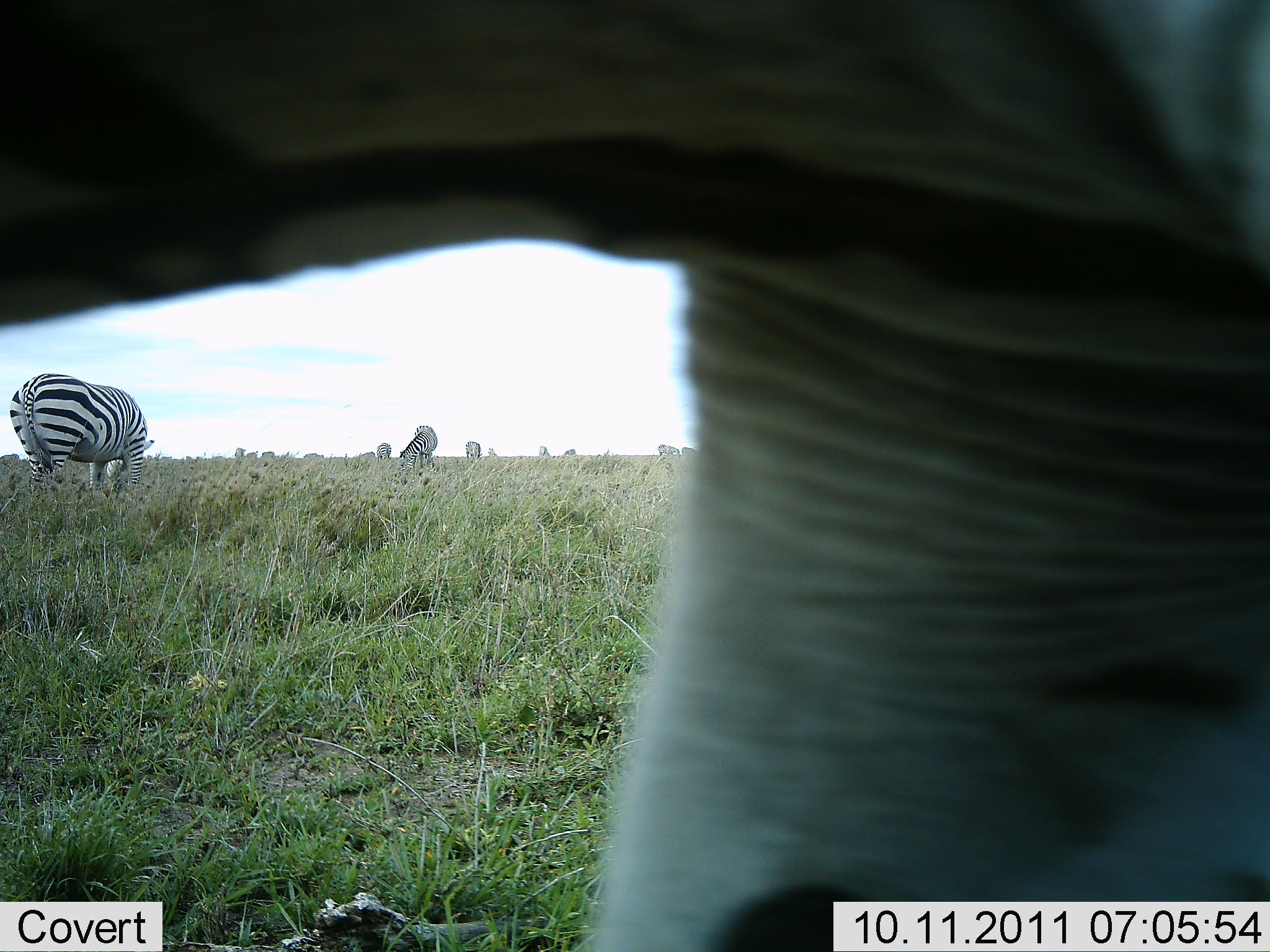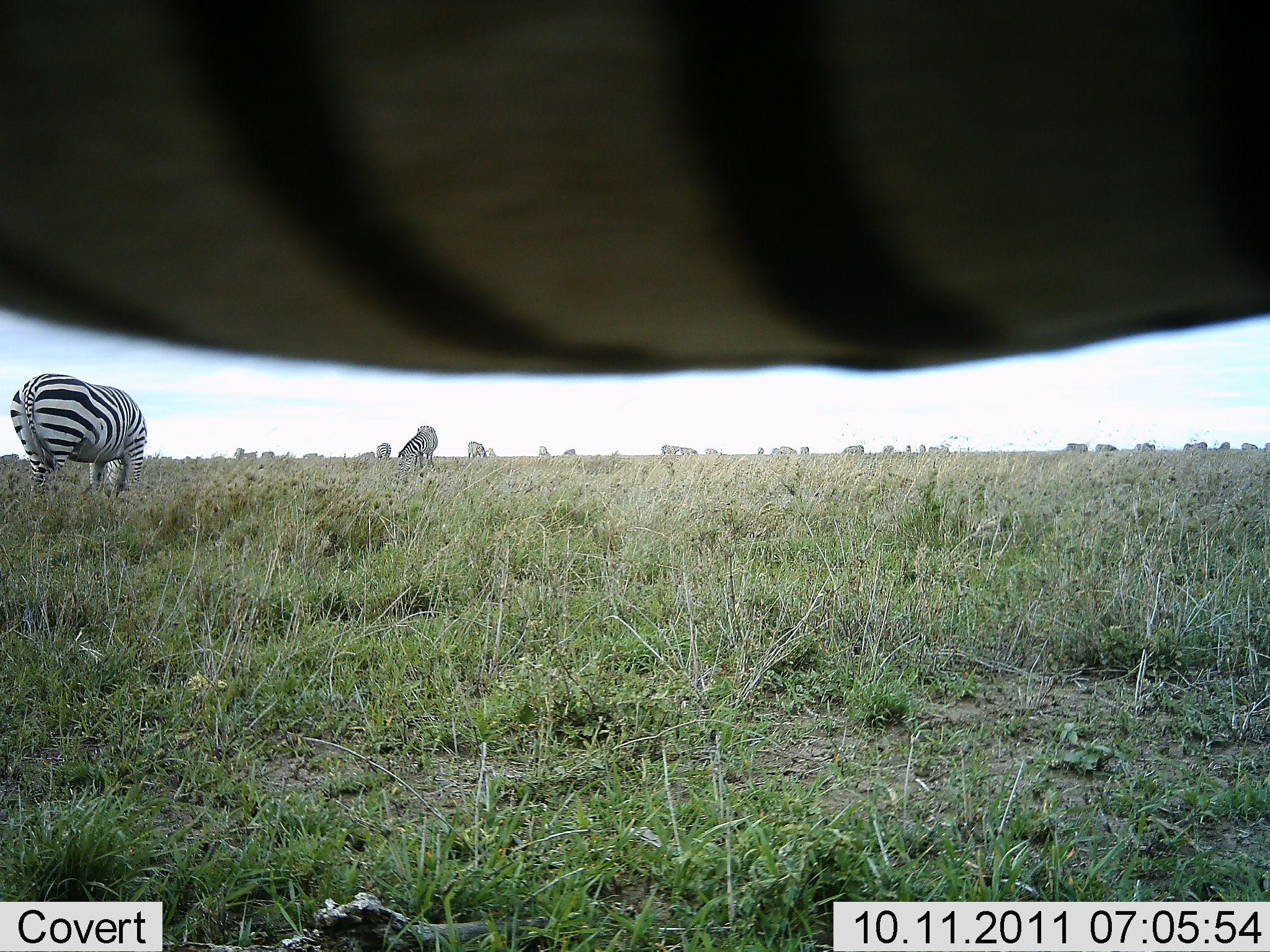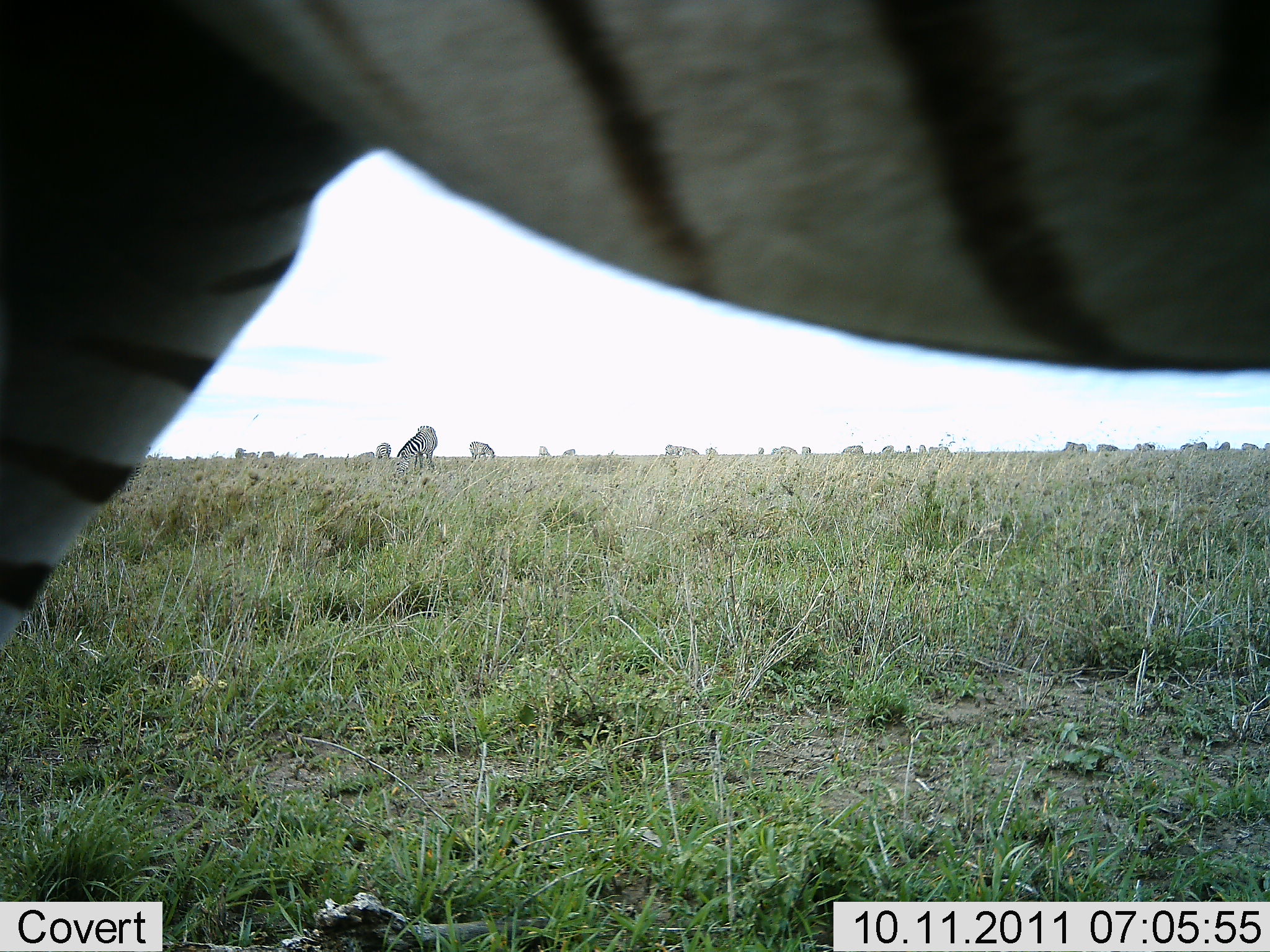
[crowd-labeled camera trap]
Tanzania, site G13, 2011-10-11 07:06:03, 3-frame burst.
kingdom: Animalia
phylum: Chordata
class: Mammalia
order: Perissodactyla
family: Equidae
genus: Equus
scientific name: Equus quagga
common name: plains zebra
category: zebra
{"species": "zebra (plains zebra) (Equus quagga)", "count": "11-50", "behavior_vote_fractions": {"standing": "62%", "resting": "8%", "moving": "54%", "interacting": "0%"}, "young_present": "0%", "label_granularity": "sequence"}